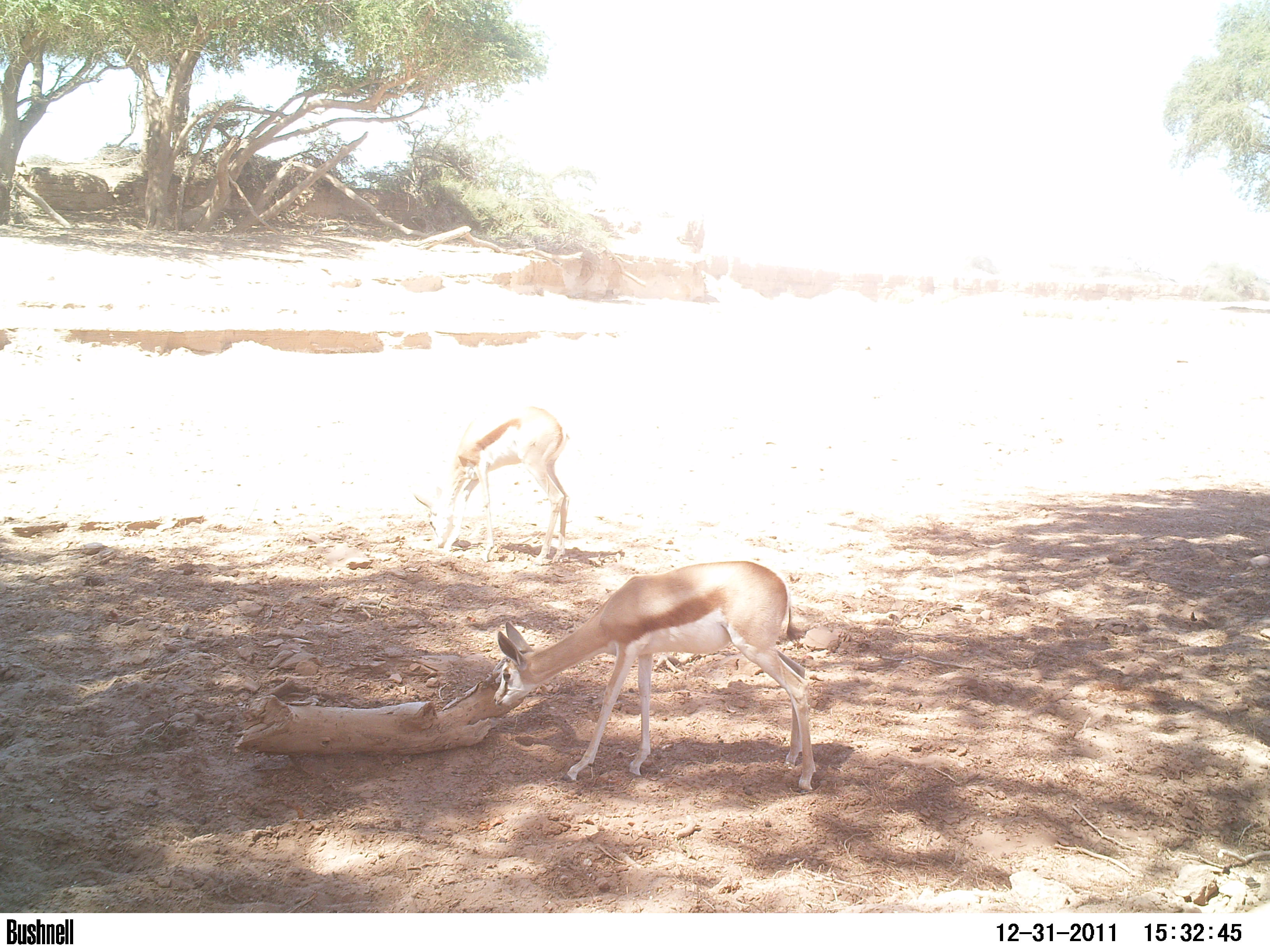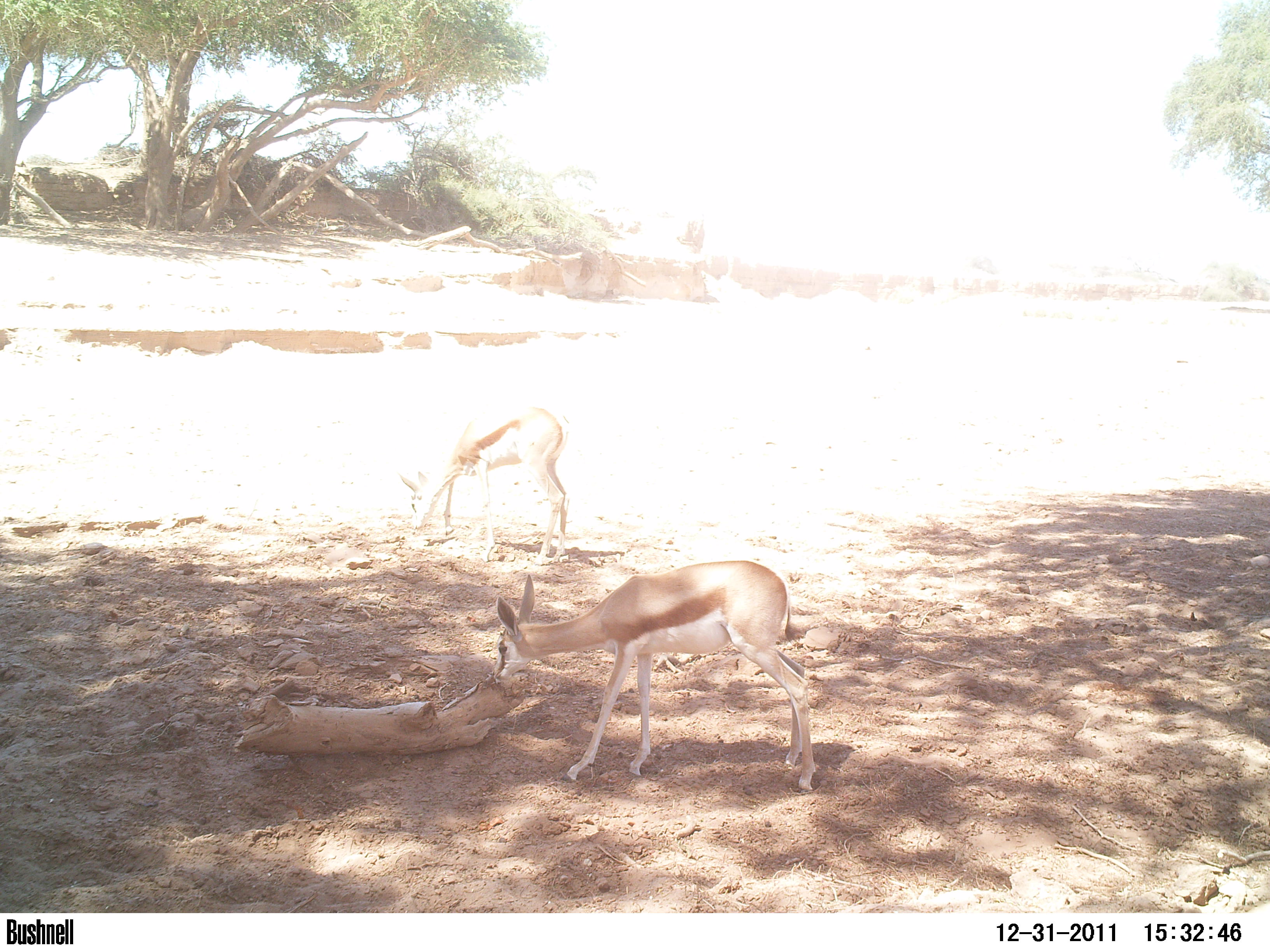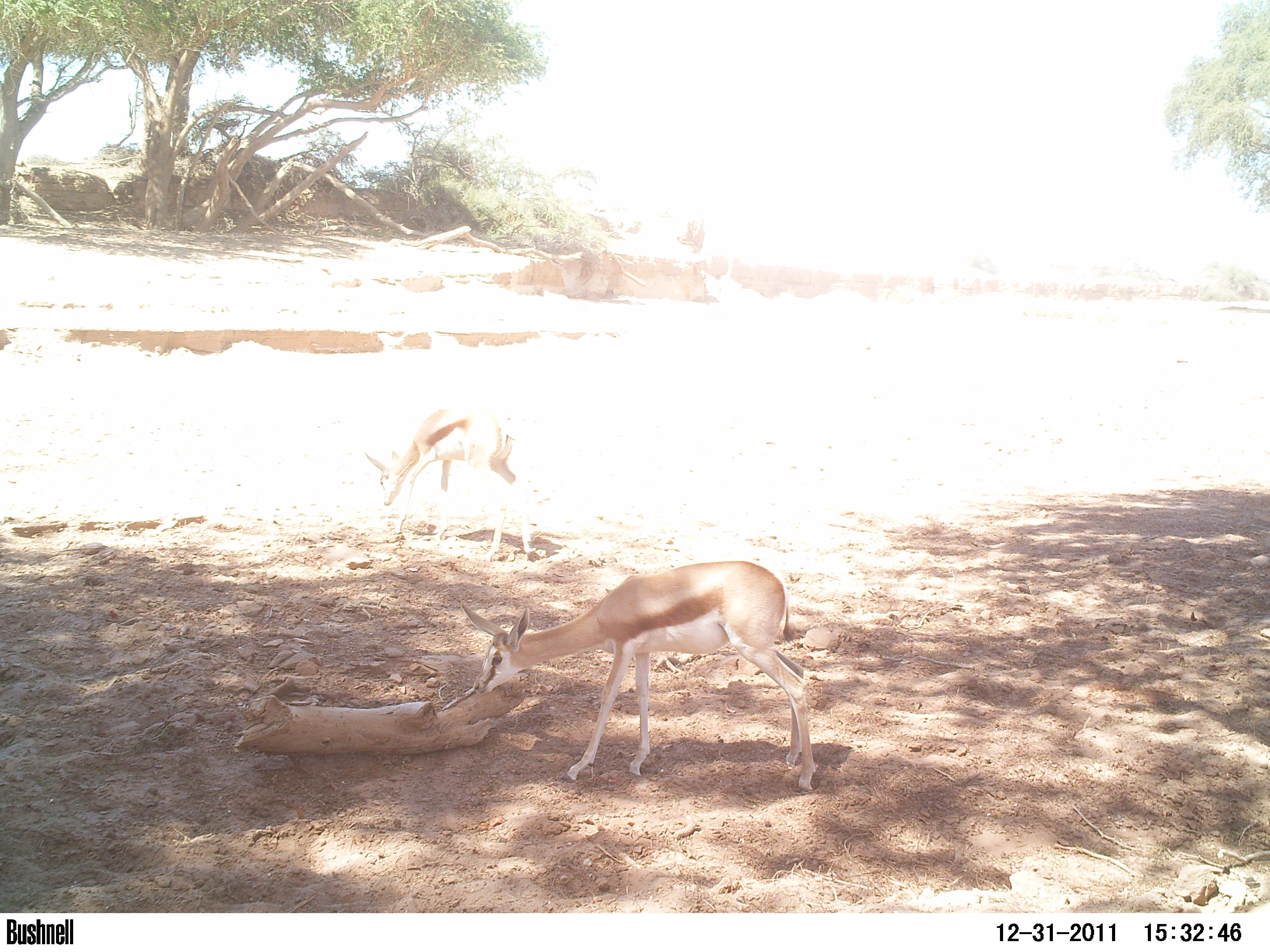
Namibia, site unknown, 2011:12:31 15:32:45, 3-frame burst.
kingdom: Animalia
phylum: Chordata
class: Mammalia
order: Artiodactyla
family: Bovidae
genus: Antidorcas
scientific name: Antidorcas marsupialis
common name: springbok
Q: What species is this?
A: Antidorcas marsupialis (springbok).